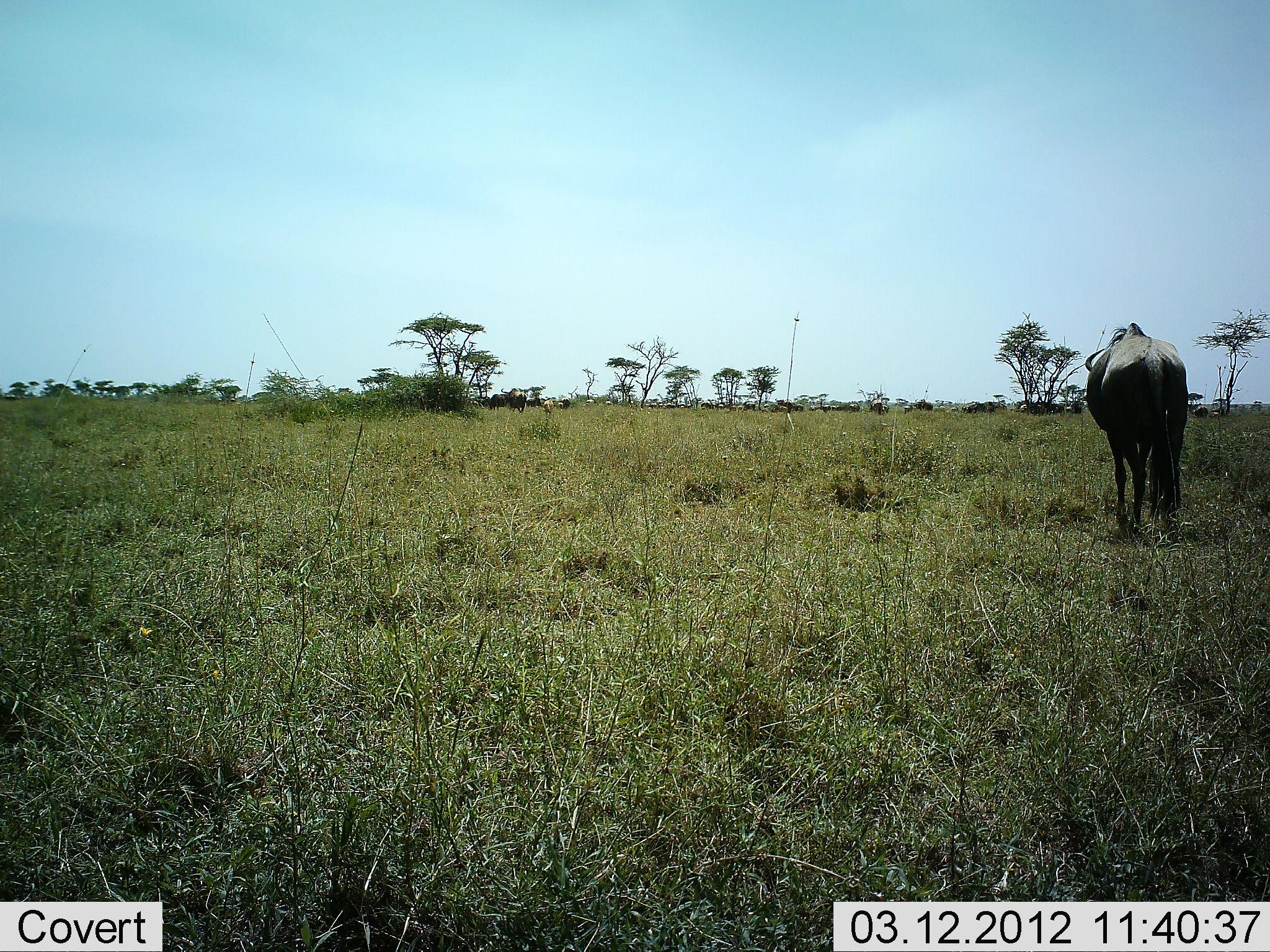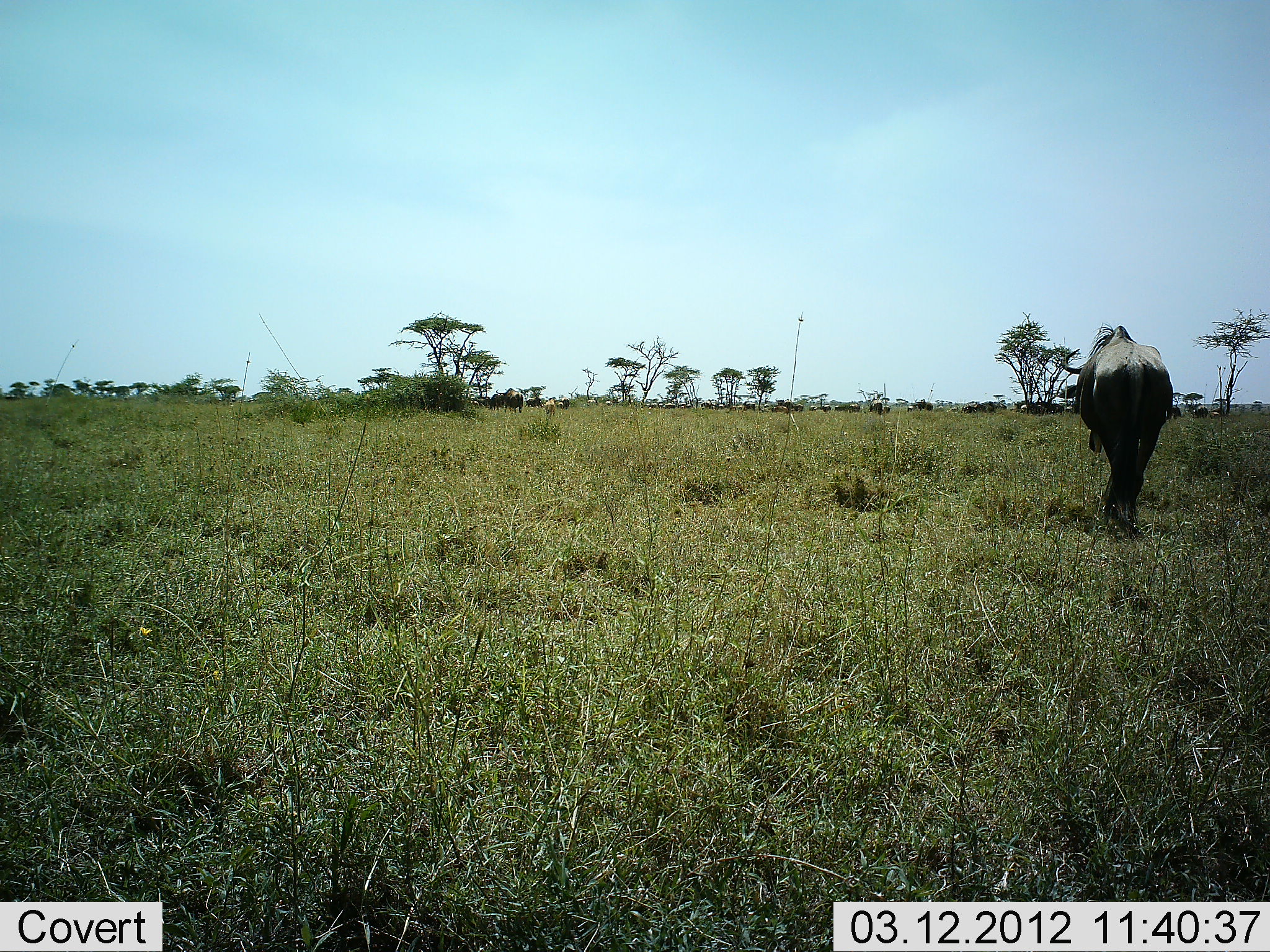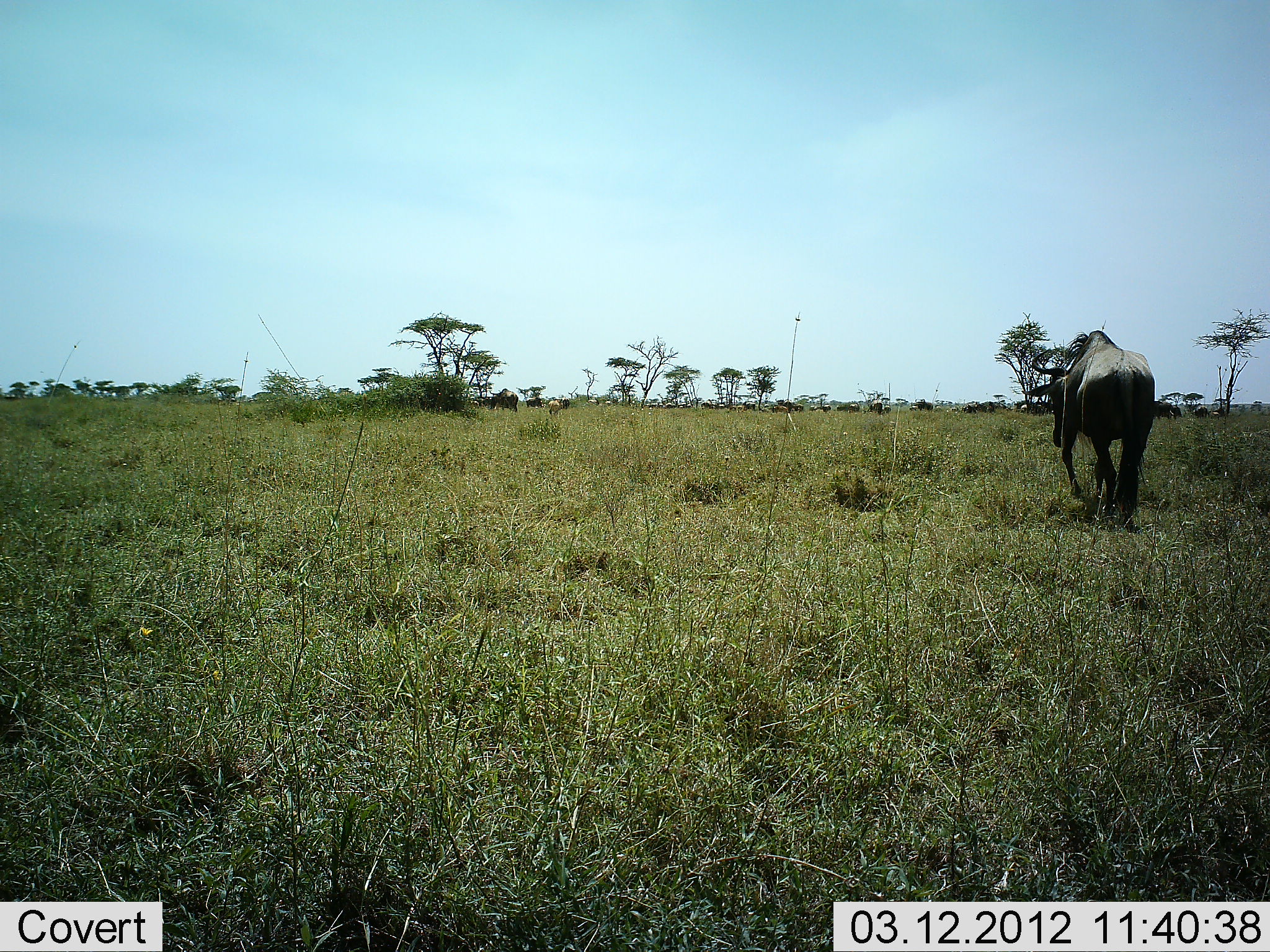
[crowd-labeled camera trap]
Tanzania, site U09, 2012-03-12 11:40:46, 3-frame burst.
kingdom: Animalia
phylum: Chordata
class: Mammalia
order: Artiodactyla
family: Bovidae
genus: Connochaetes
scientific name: Connochaetes taurinus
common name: blue wildebeest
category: wildebeest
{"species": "wildebeest (blue wildebeest) (Connochaetes taurinus)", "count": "2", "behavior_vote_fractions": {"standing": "29%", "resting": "0%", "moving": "82%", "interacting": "0%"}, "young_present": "12%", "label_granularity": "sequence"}